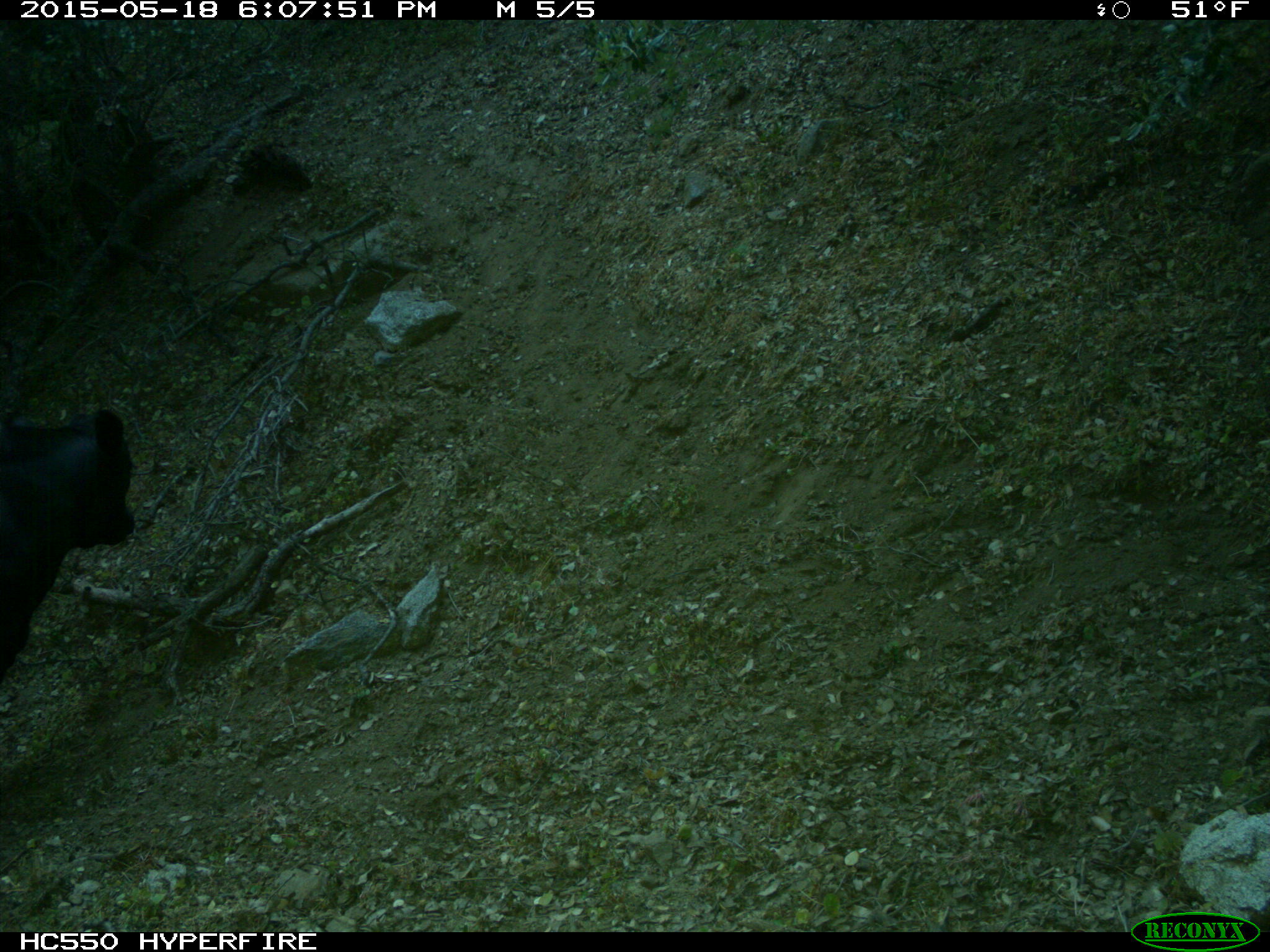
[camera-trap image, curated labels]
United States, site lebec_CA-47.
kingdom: Animalia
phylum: Chordata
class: Mammalia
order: Artiodactyla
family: Bovidae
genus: Bos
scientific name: Bos taurus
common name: domestic cow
Bos taurus (domestic cow).